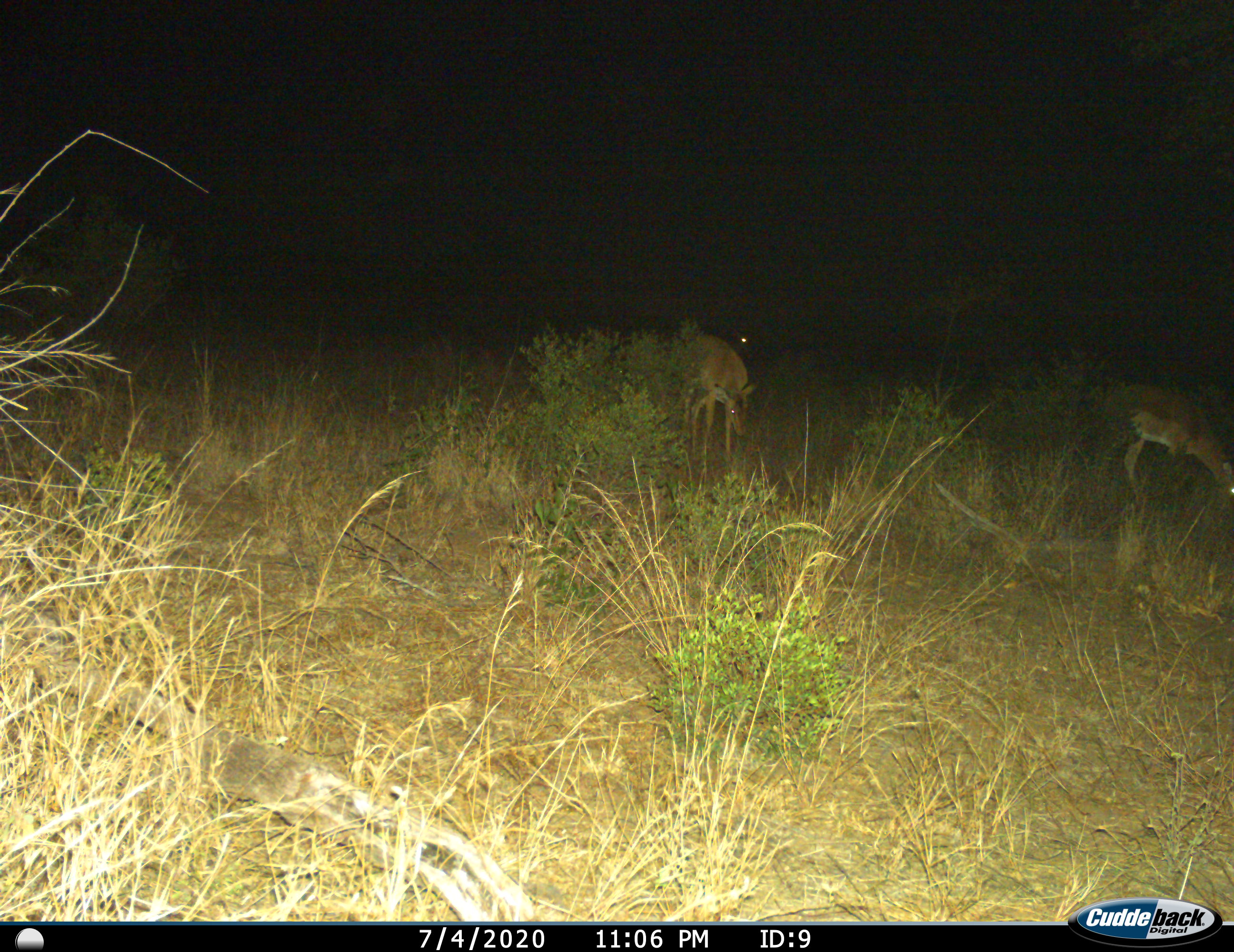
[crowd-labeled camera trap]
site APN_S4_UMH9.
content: unidentified animal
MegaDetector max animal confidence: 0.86